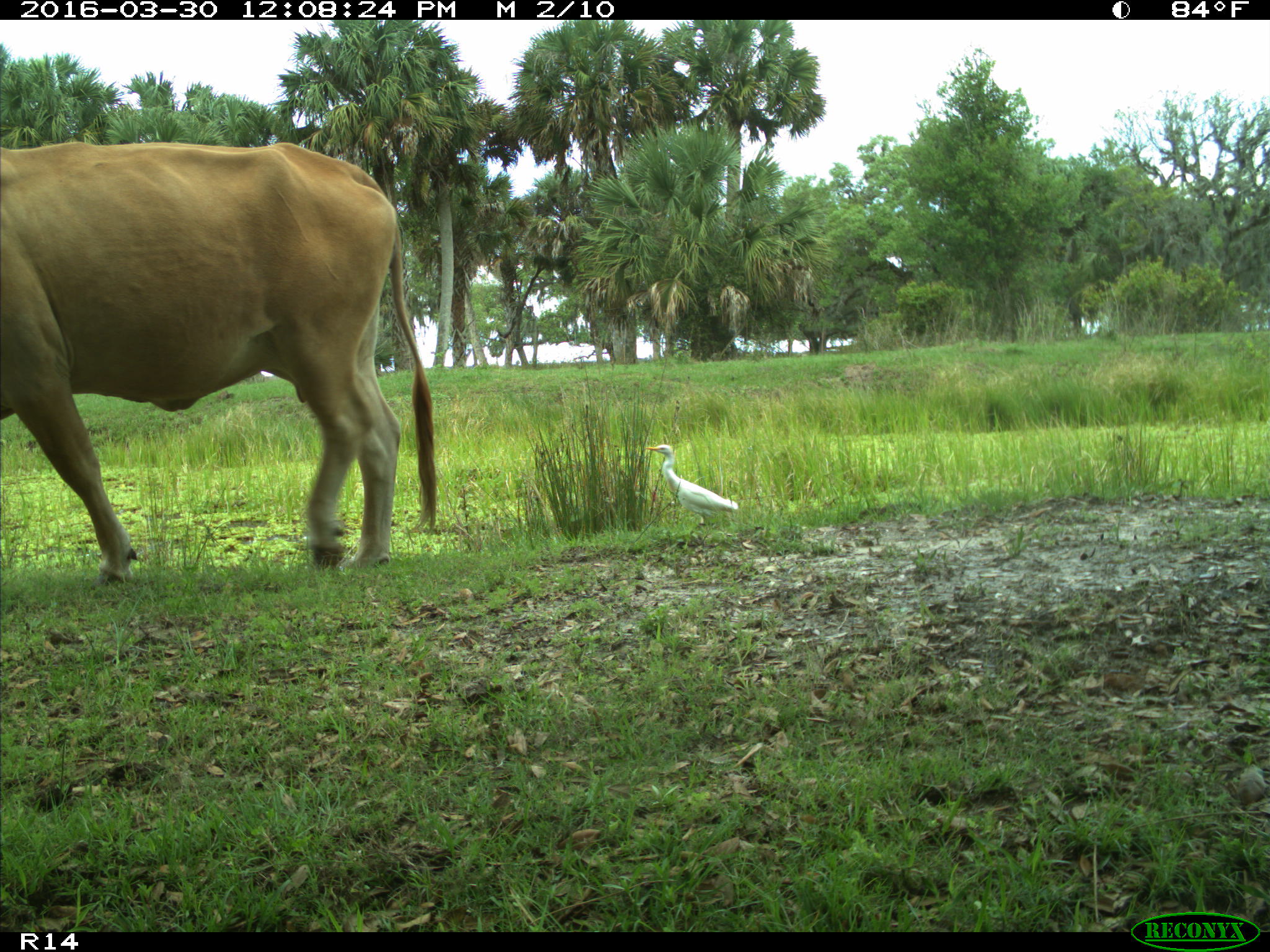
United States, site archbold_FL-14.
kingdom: Animalia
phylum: Chordata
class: Mammalia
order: Artiodactyla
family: Bovidae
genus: Bos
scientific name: Bos taurus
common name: domestic cow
Bos taurus (domestic cow).